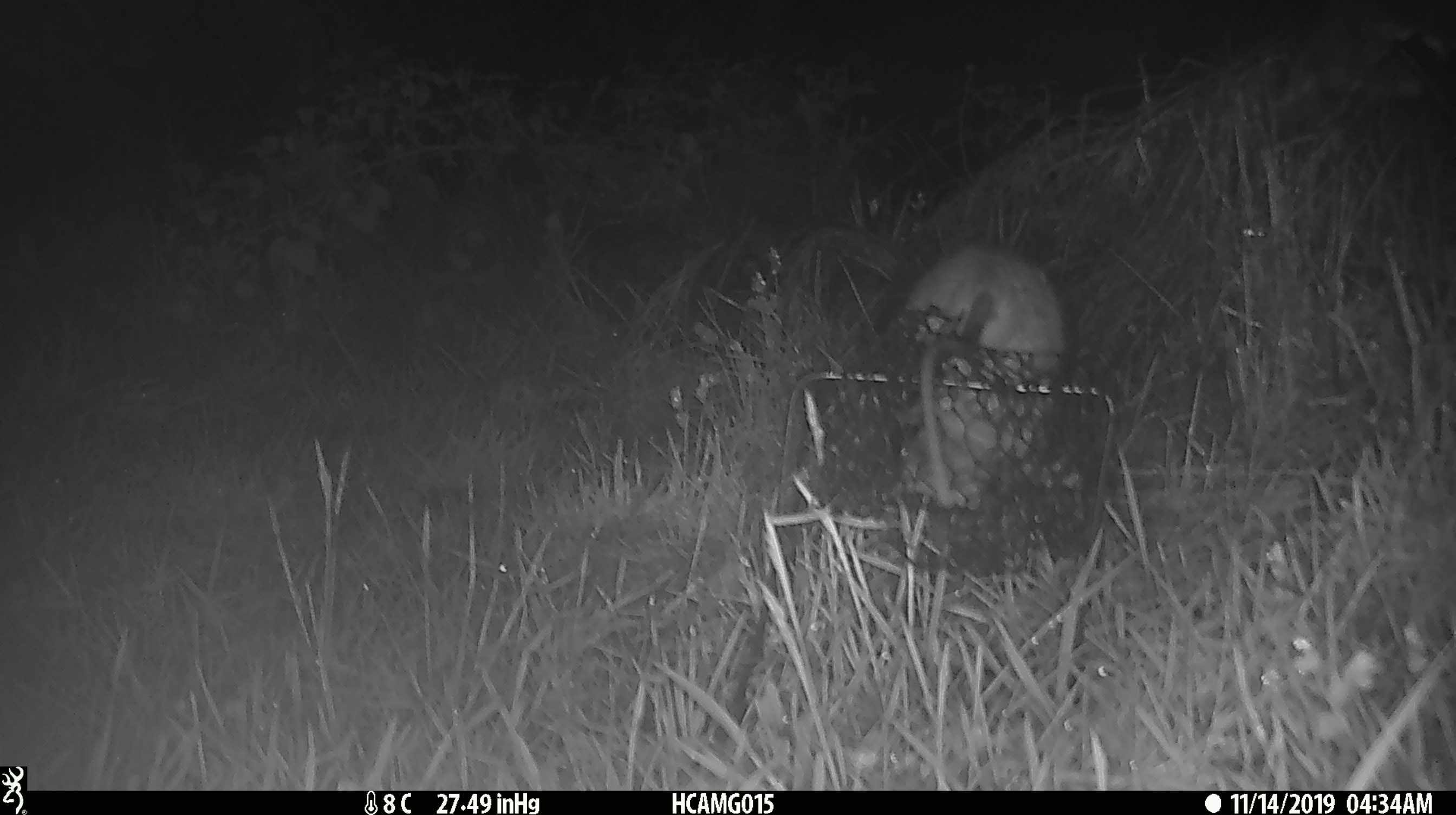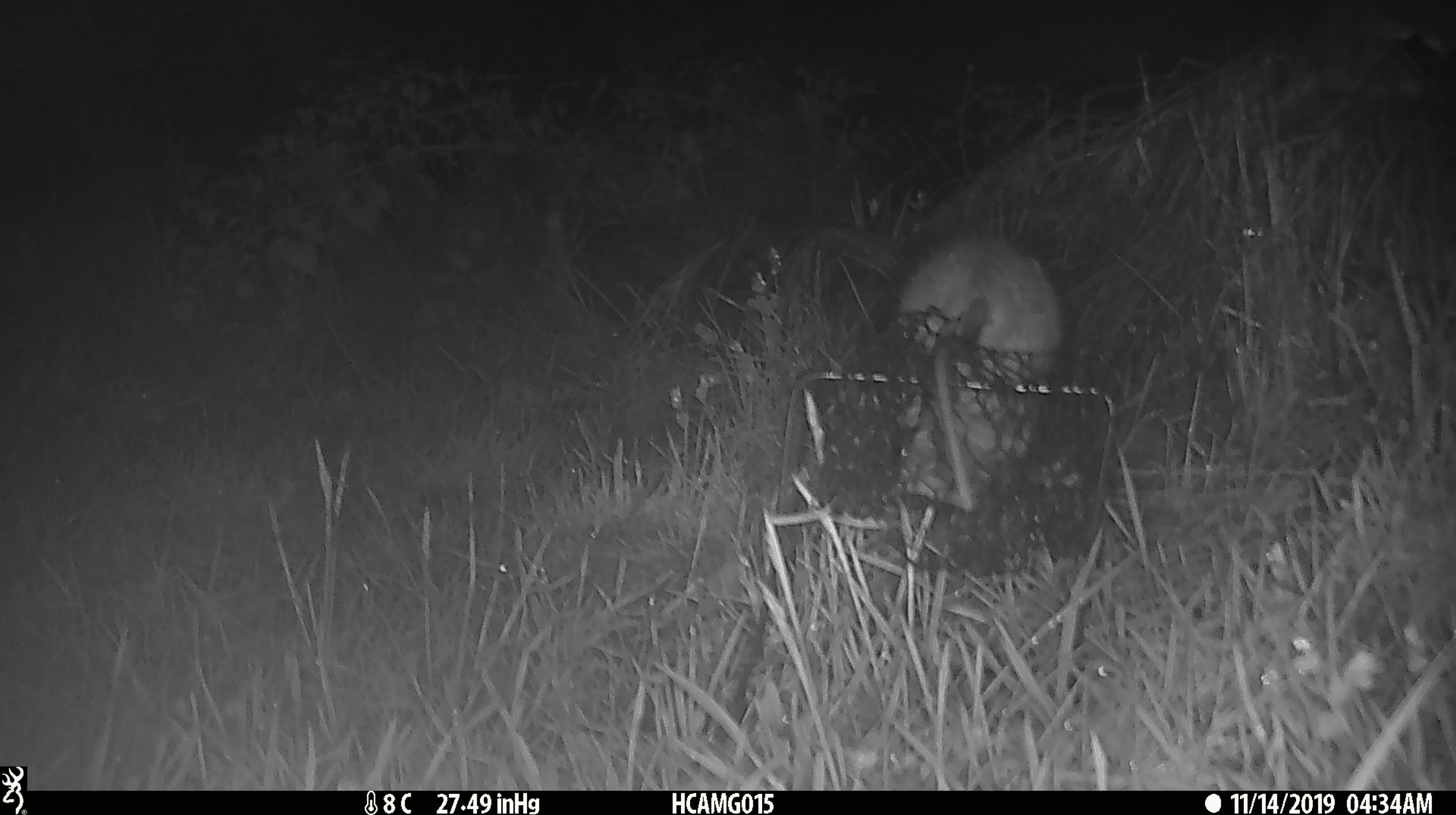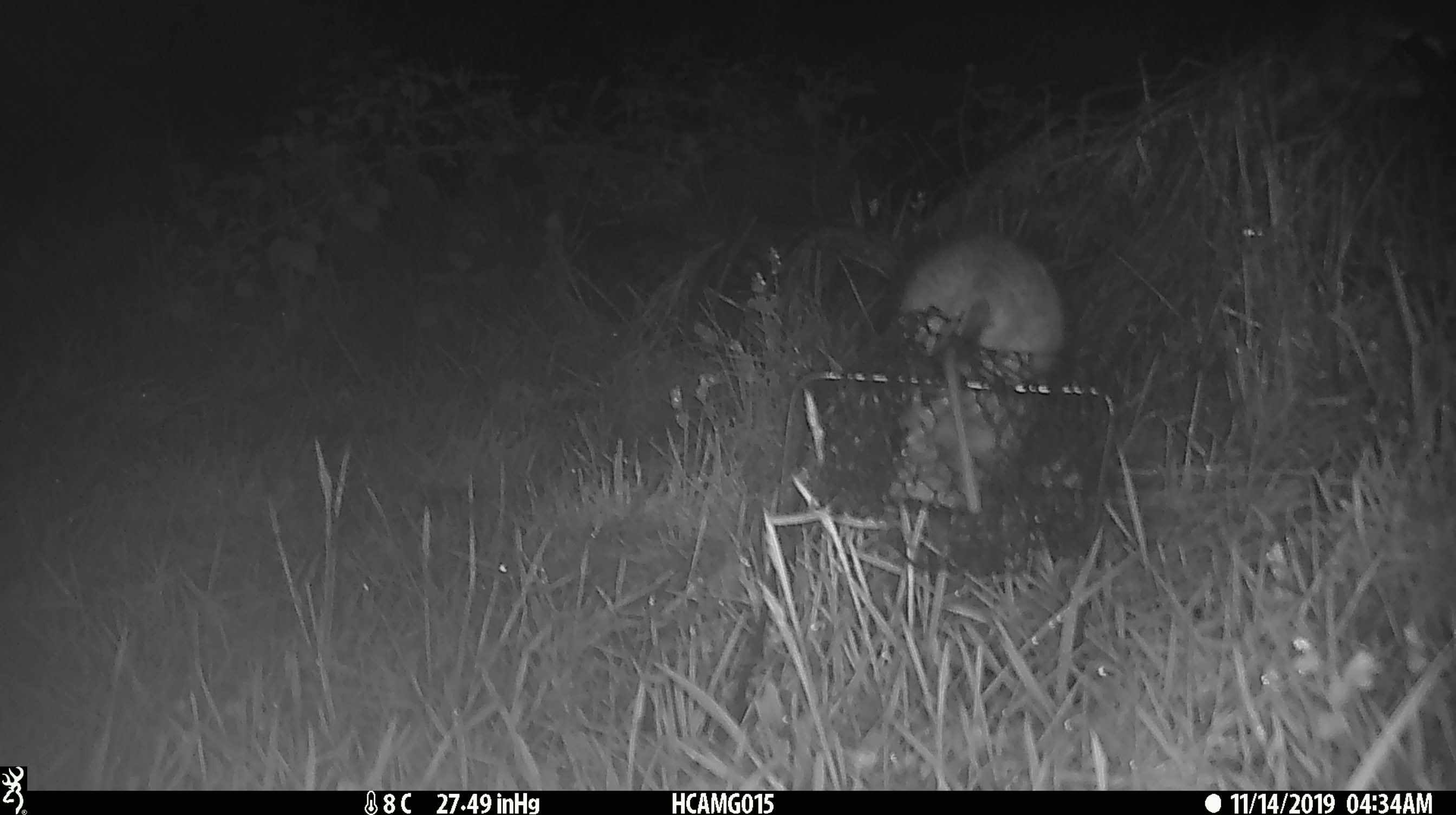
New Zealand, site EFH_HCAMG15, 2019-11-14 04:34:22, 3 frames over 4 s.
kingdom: Animalia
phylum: Chordata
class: Mammalia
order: Rodentia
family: Muridae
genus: Rattus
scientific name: Rattus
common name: rat